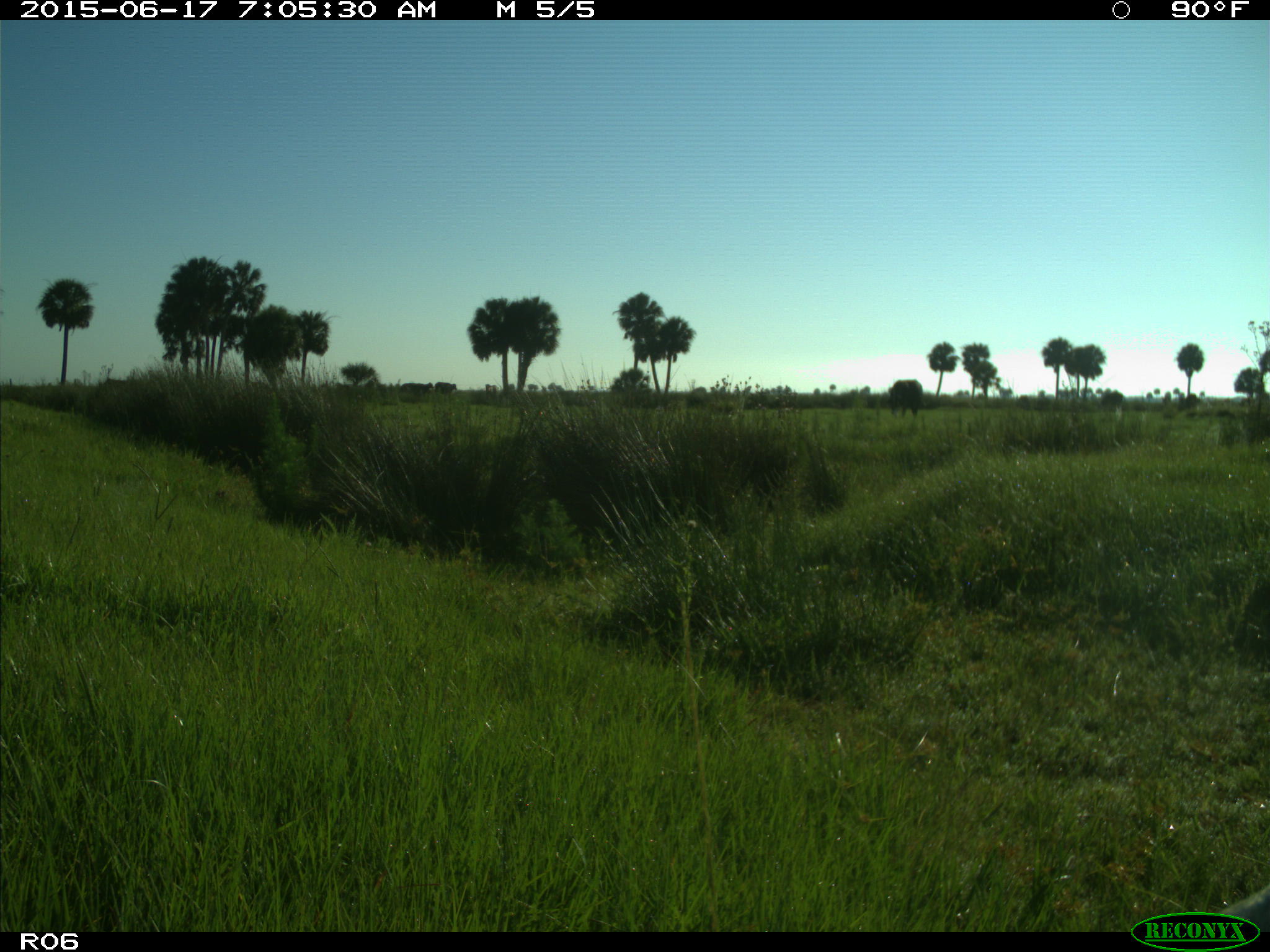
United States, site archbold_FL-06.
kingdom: Animalia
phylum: Chordata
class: Mammalia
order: Artiodactyla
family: Bovidae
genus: Bos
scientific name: Bos taurus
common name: domestic cow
Bos taurus (domestic cow).